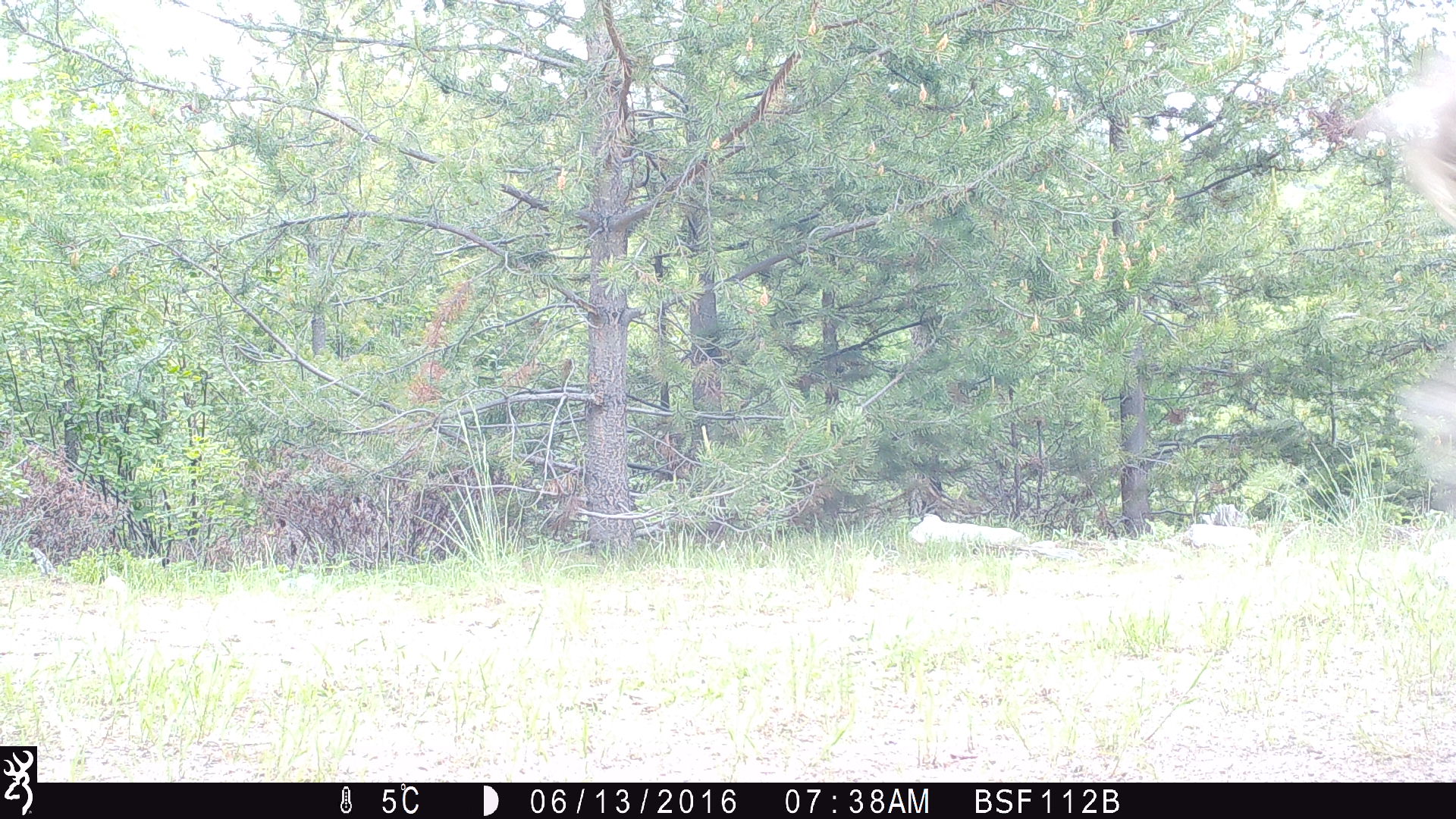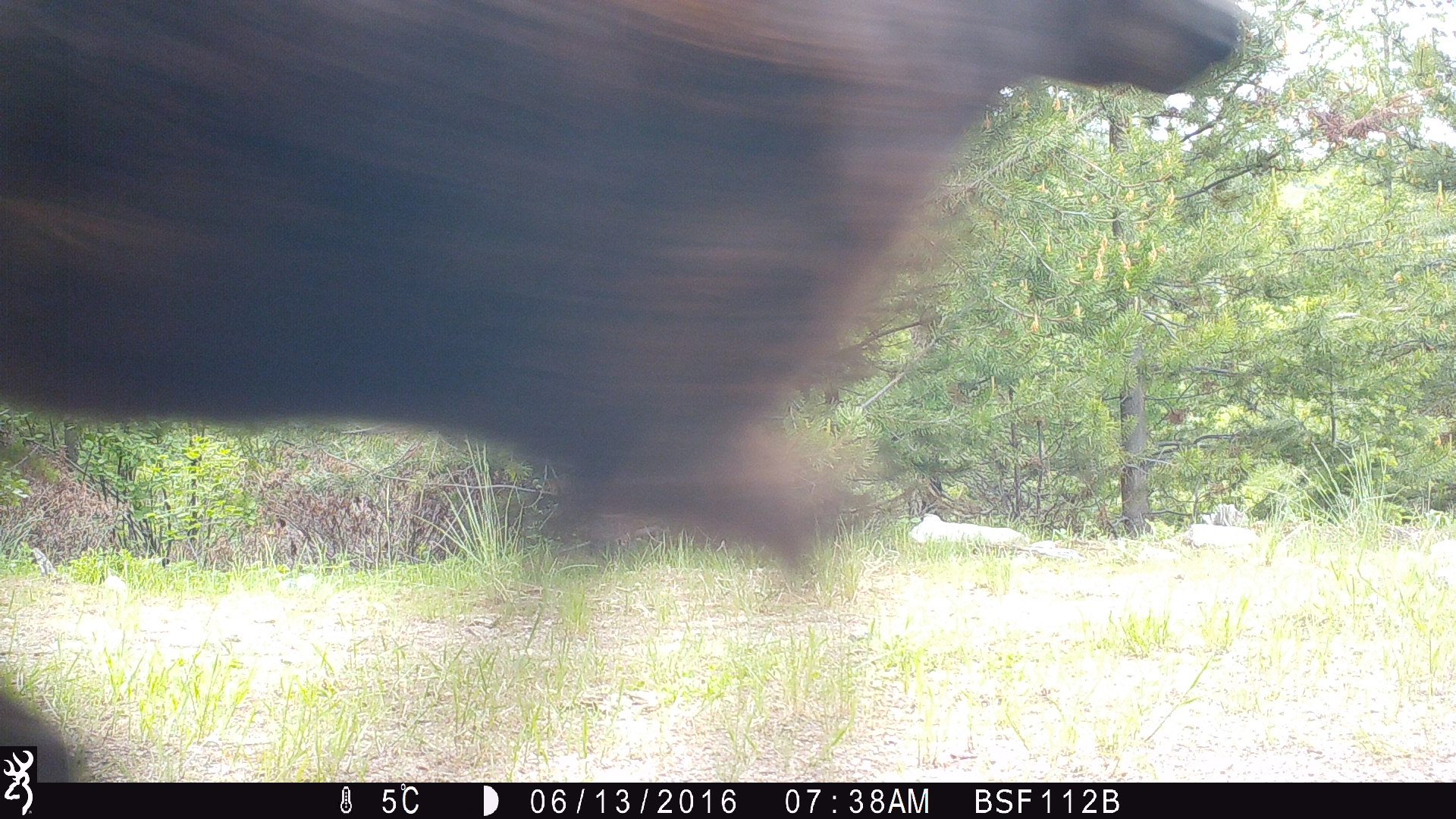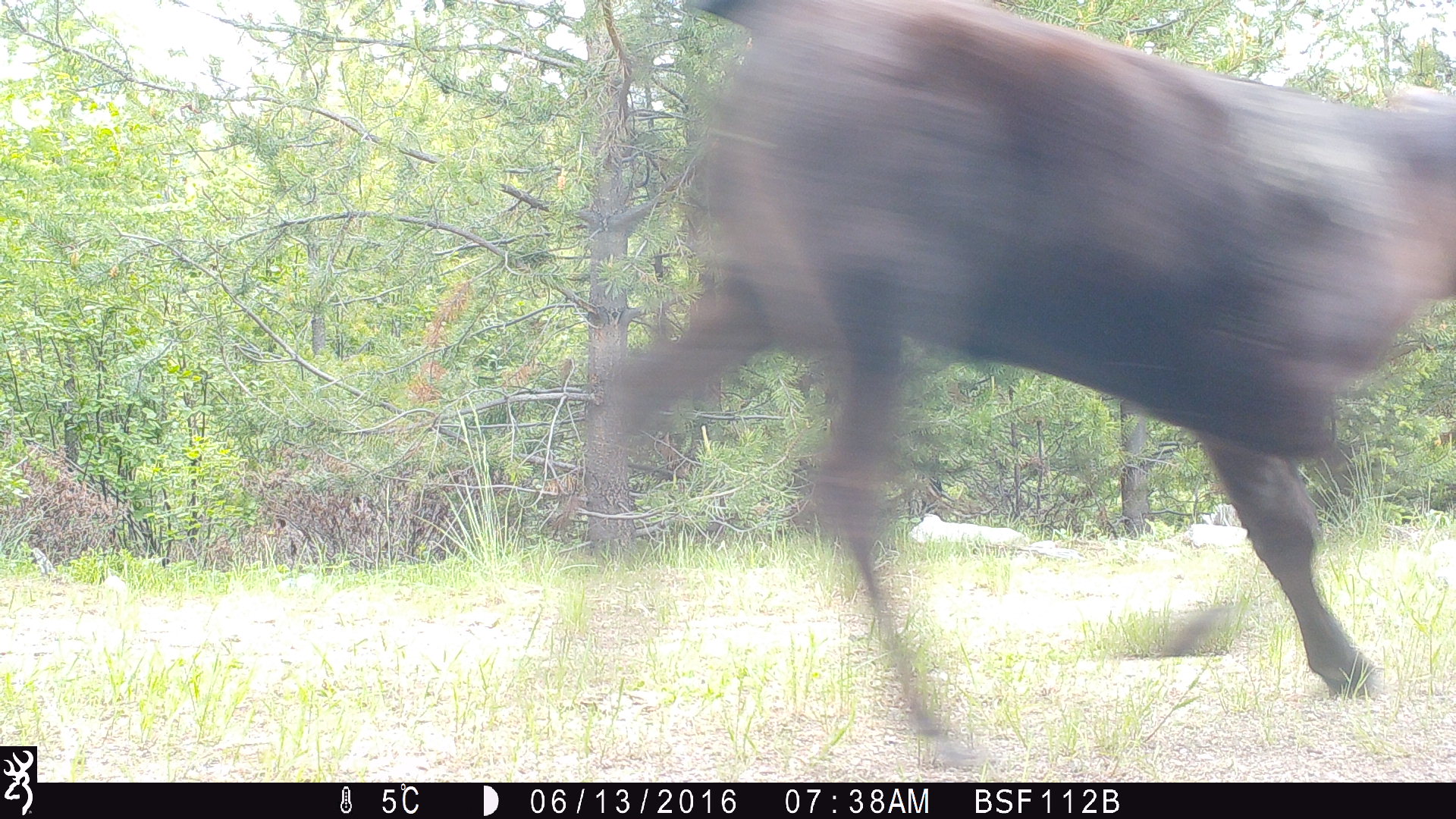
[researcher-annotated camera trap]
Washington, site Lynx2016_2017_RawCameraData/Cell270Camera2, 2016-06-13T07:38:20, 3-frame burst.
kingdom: Animalia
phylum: Chordata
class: Mammalia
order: Artiodactyla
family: Bovidae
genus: Bos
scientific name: Bos taurus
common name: domestic cattle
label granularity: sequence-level